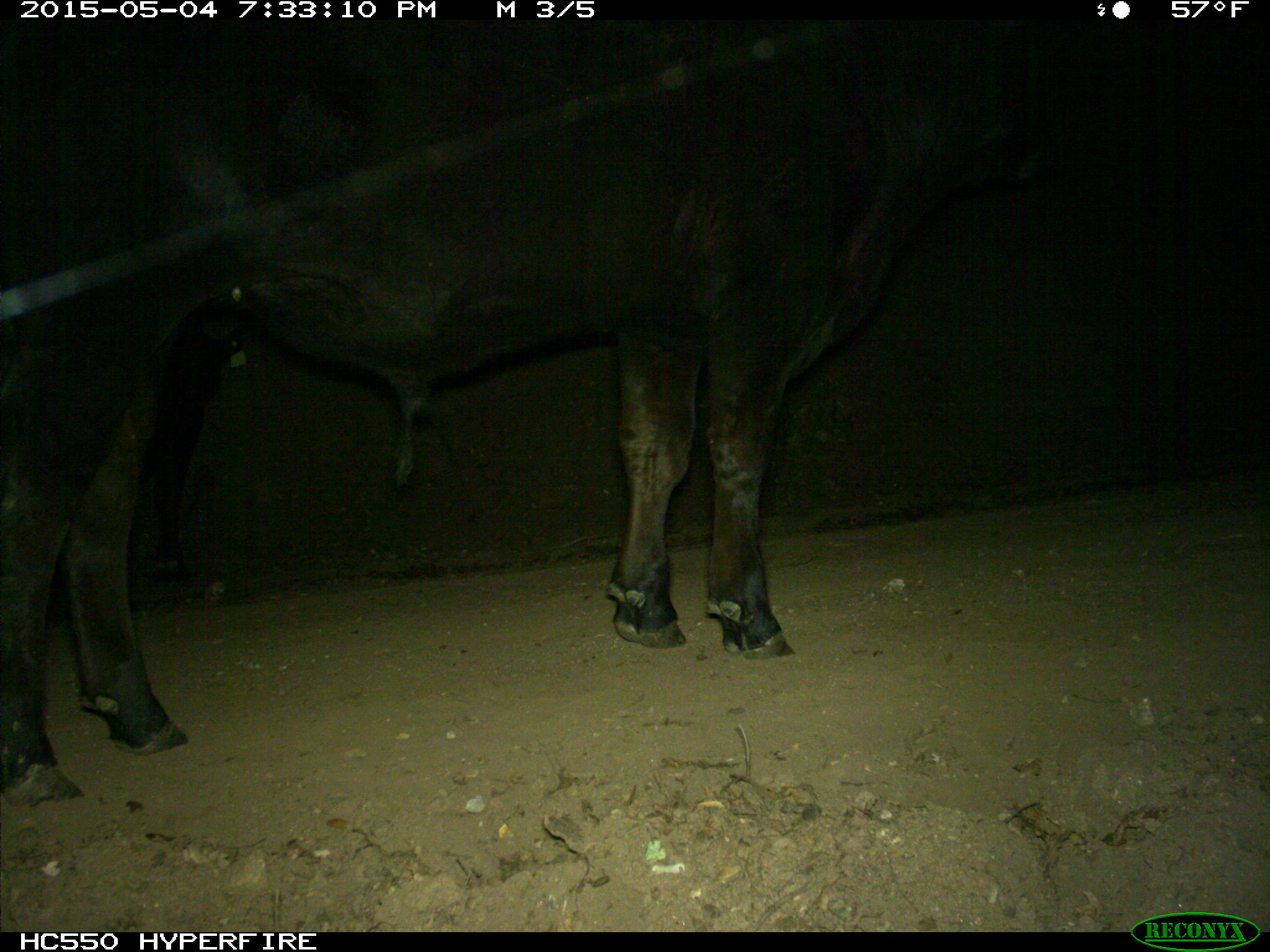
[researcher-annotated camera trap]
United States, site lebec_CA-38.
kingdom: Animalia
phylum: Chordata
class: Mammalia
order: Artiodactyla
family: Bovidae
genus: Bos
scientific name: Bos taurus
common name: domestic cow